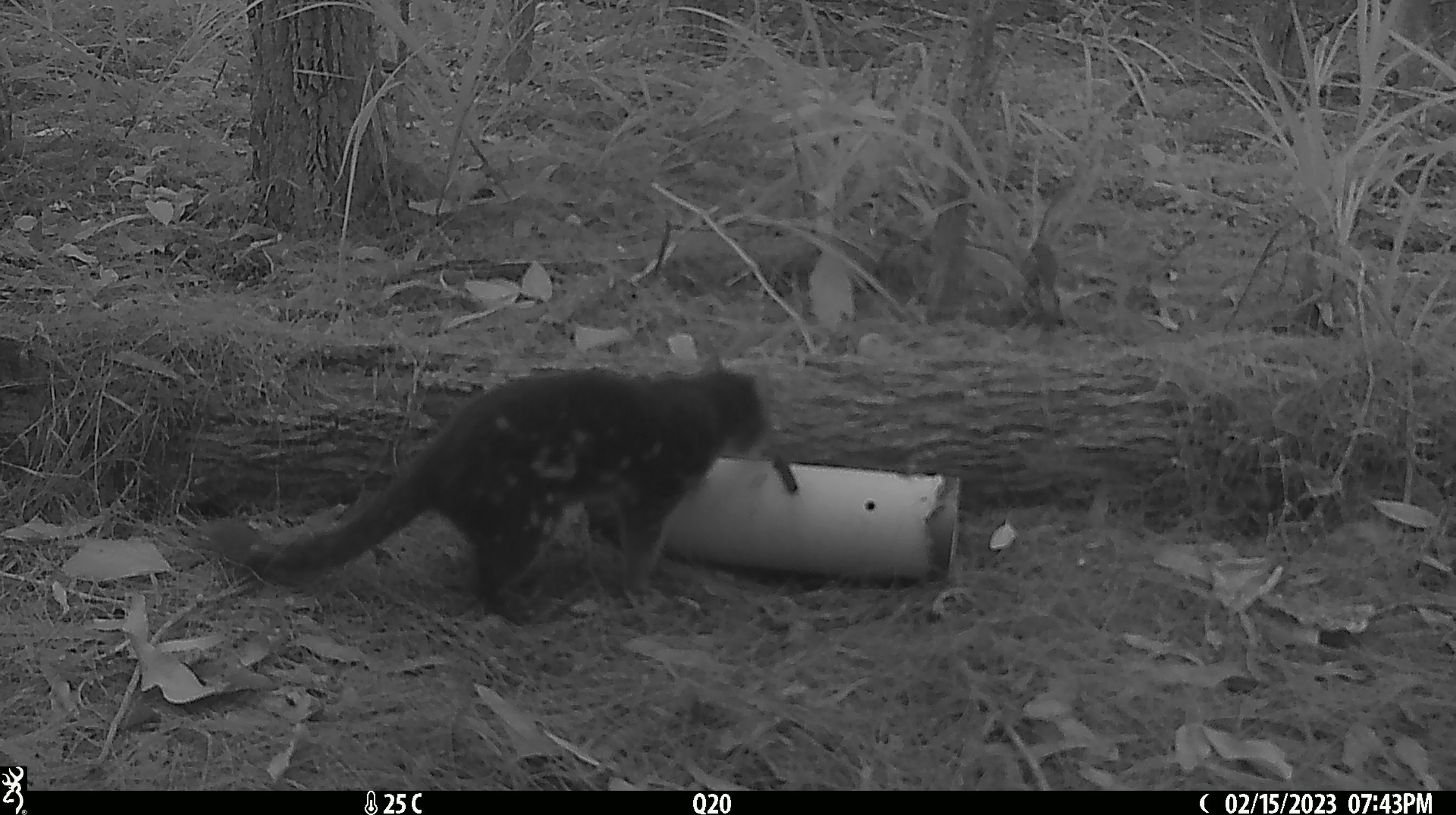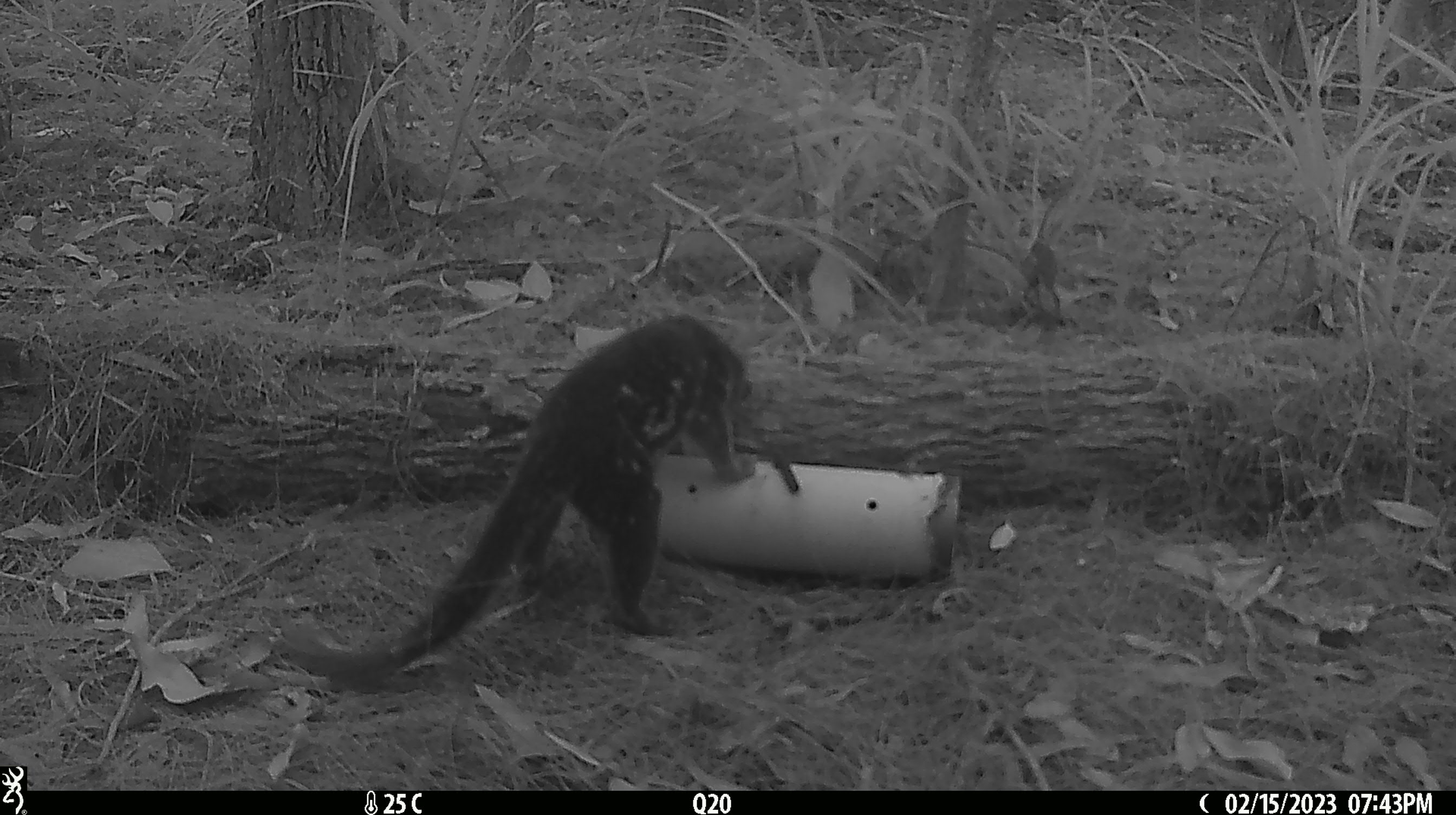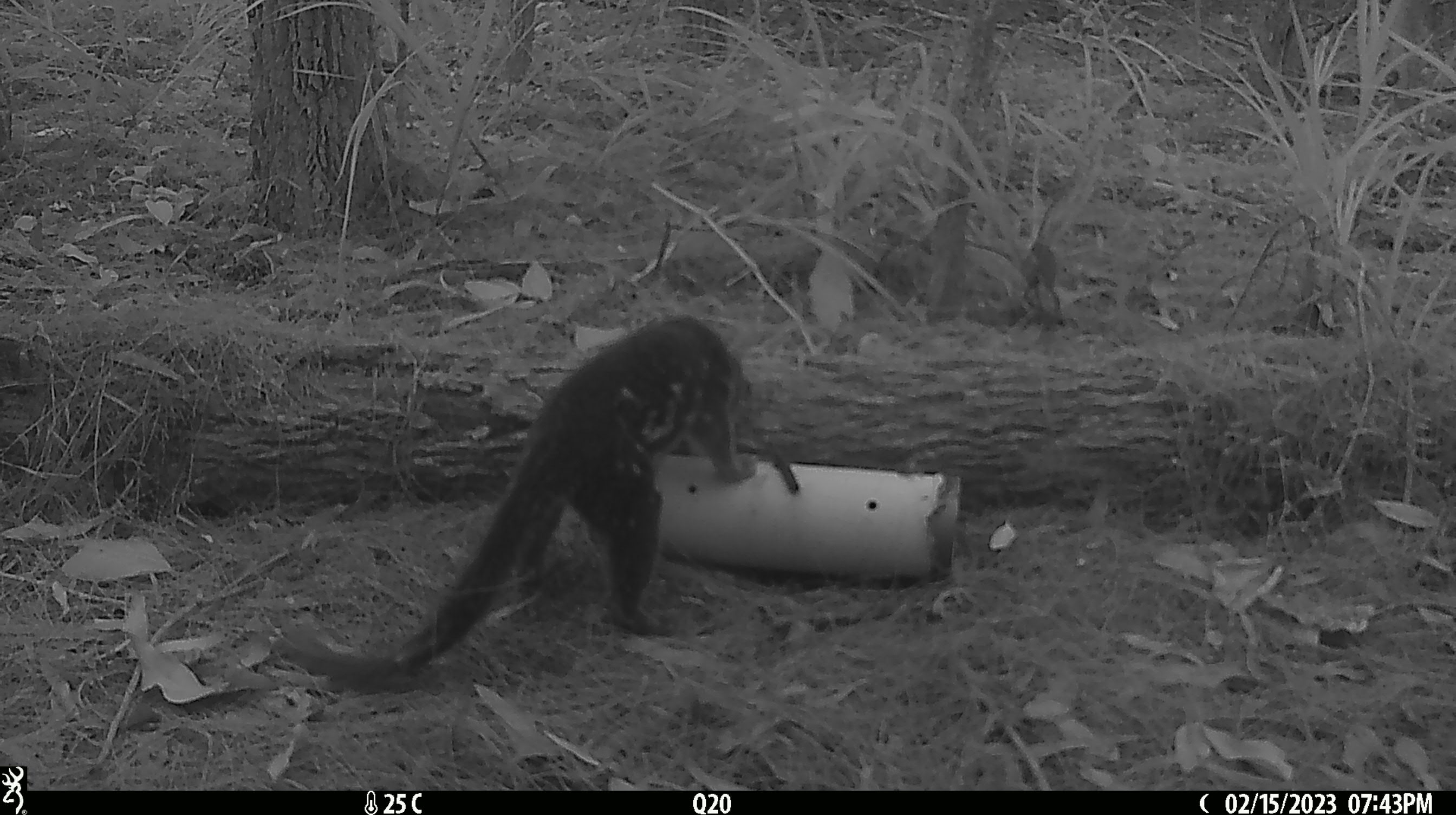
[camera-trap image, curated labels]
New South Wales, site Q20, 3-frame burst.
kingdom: Animalia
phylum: Chordata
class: Mammalia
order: Dasyuromorphia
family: Dasyuridae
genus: Dasyurus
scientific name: Dasyurus maculatus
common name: spotted-tailed quoll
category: quoll